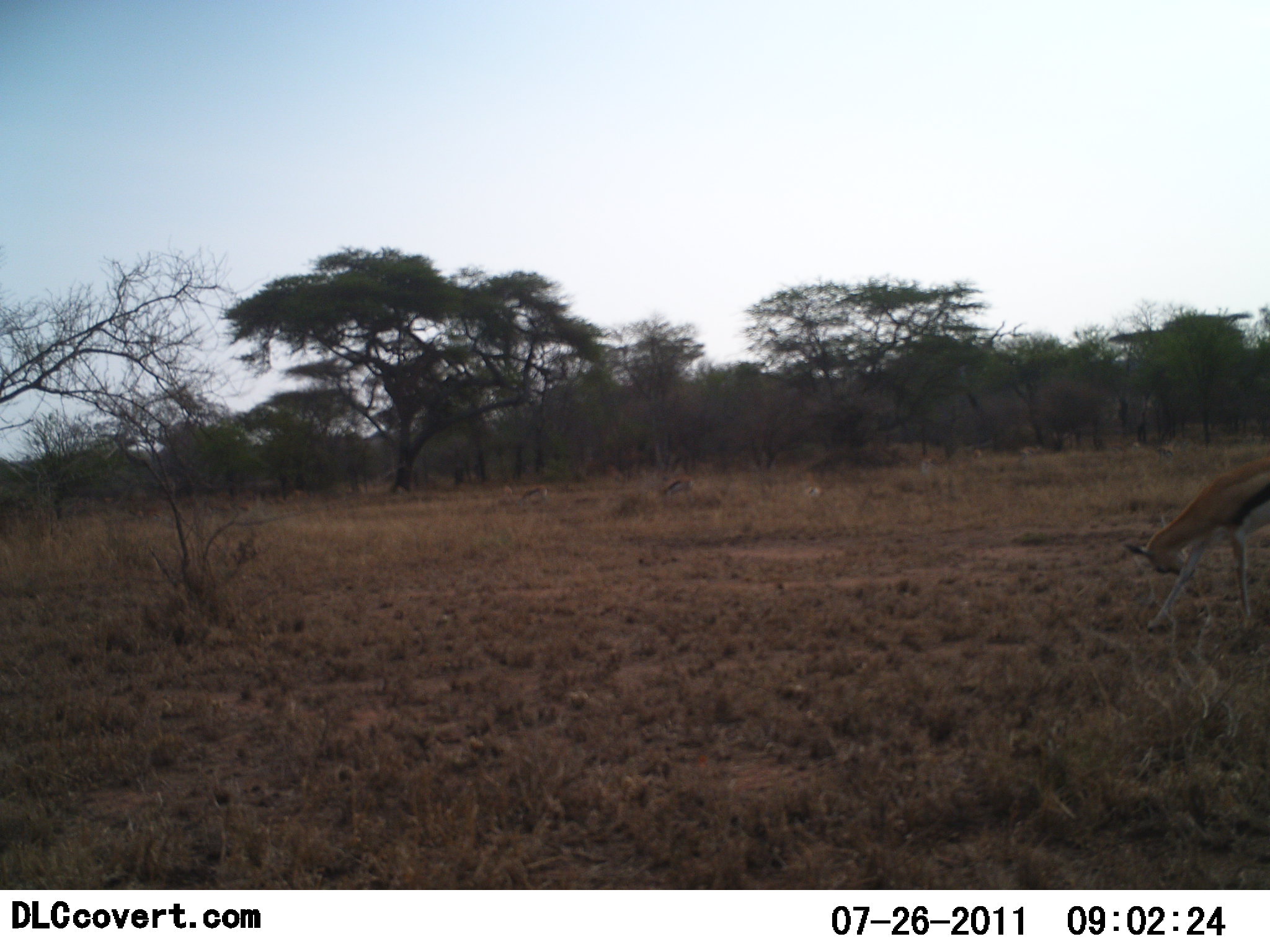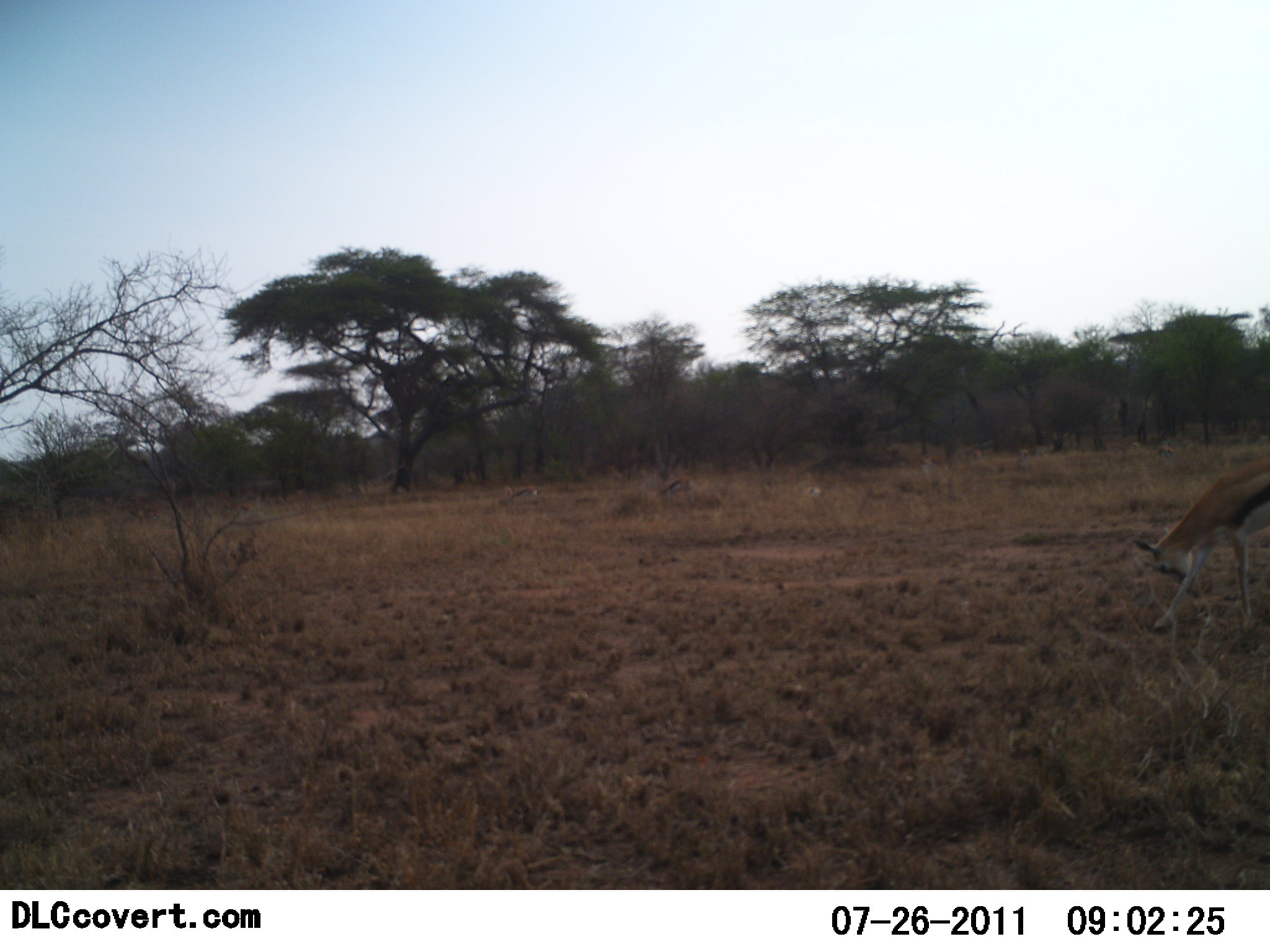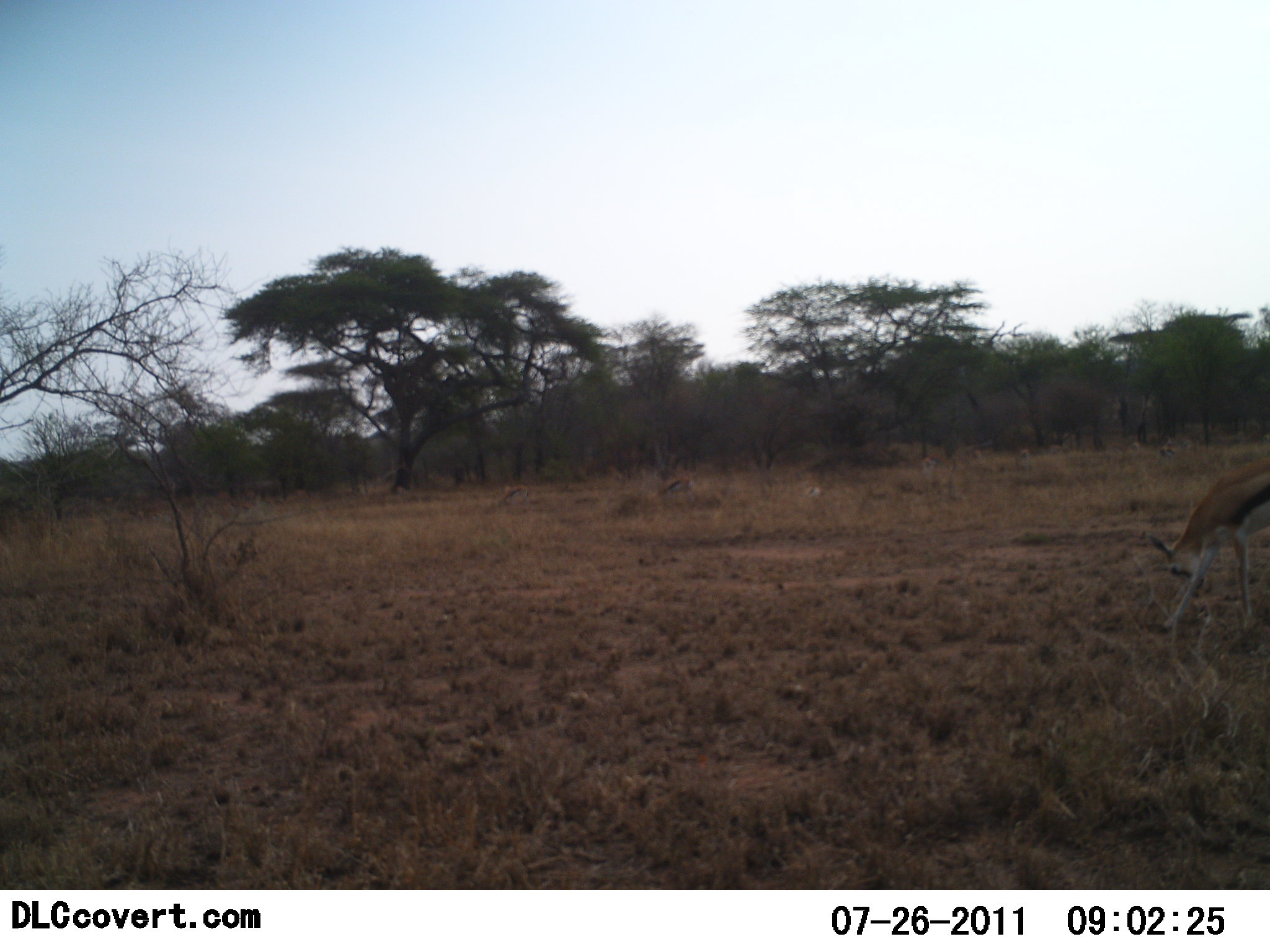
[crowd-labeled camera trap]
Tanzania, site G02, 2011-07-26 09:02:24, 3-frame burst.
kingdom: Animalia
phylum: Chordata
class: Mammalia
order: Artiodactyla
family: Bovidae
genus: Eudorcas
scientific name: Eudorcas thomsonii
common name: thomson's gazelle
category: gazellethomsons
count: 2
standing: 17%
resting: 0%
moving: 33%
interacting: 0%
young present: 0%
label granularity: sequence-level